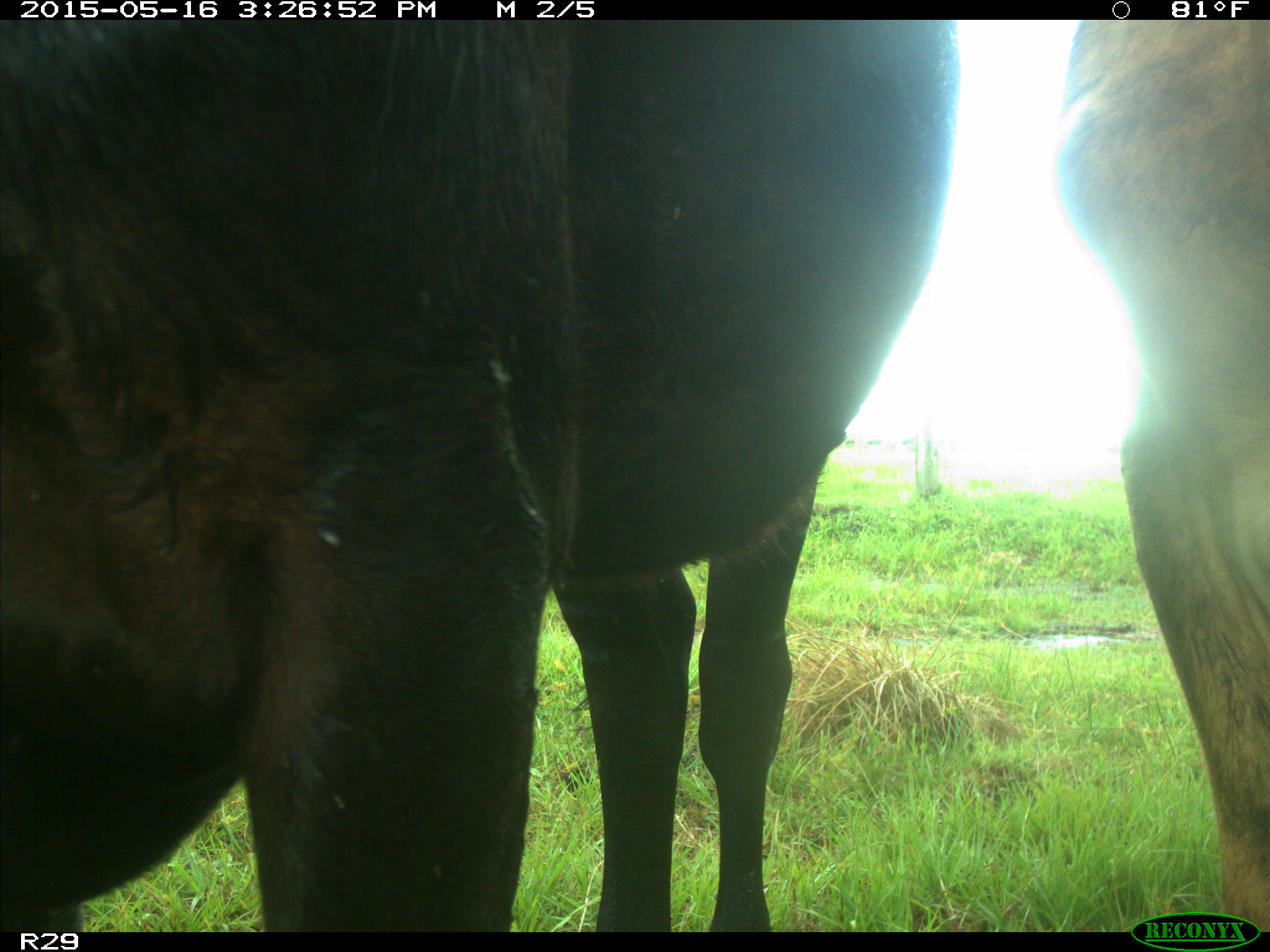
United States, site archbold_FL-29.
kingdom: Animalia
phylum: Chordata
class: Mammalia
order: Artiodactyla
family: Bovidae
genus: Bos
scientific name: Bos taurus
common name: domestic cow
Bos taurus (domestic cow).